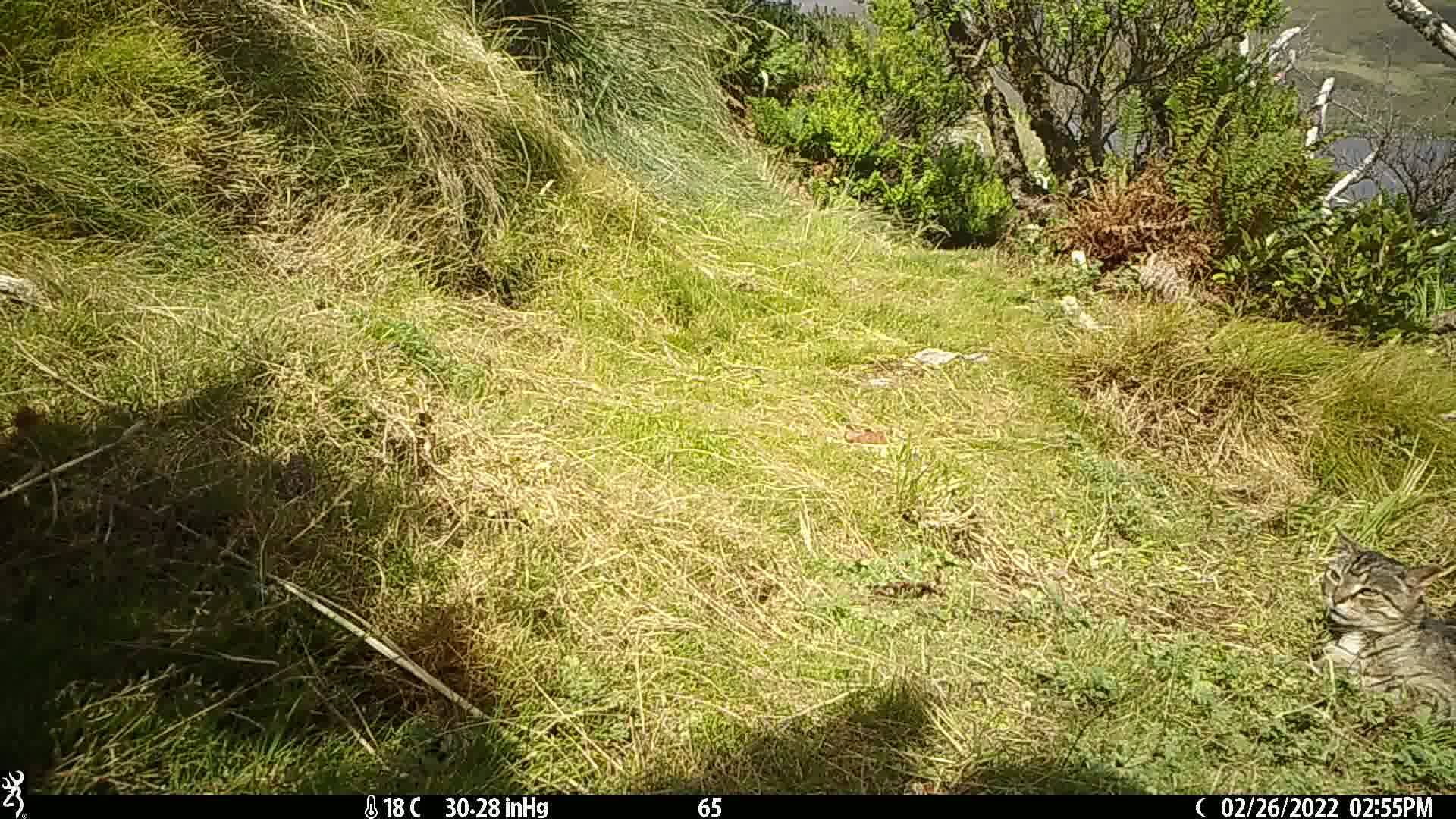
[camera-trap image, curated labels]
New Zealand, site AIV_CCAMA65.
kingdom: Animalia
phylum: Chordata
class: Mammalia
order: Carnivora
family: Felidae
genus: Felis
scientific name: Felis catus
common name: domestic cat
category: cat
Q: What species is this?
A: Cat (domestic cat) (Felis catus).